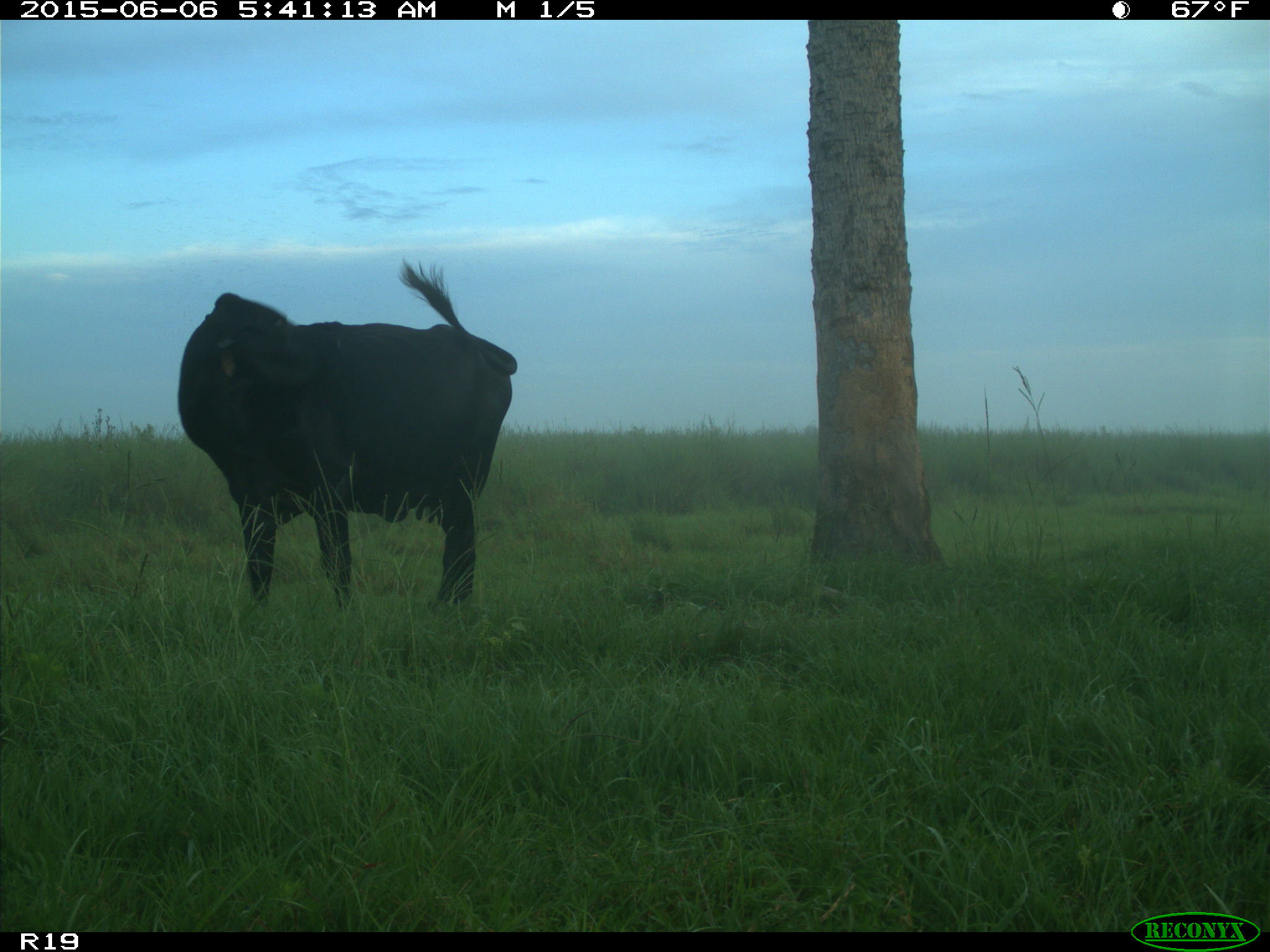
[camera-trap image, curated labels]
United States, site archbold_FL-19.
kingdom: Animalia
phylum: Chordata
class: Mammalia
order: Artiodactyla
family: Bovidae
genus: Bos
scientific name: Bos taurus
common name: domestic cow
Bos taurus (domestic cow).